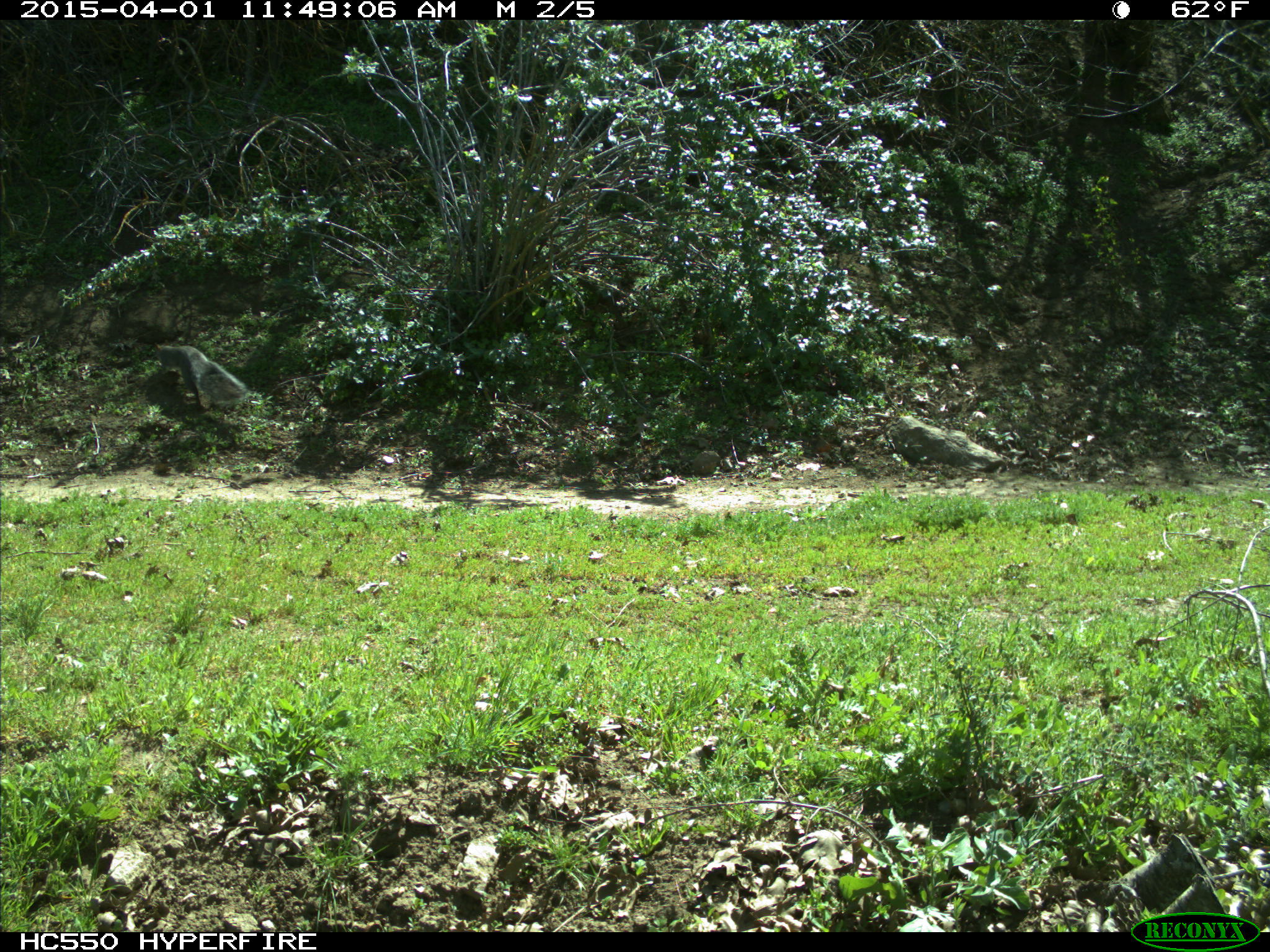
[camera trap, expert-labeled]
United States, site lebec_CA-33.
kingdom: Animalia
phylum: Chordata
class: Mammalia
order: Rodentia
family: Sciuridae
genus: Sciurus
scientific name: Sciurus carolinensis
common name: eastern gray squirrel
Sciurus carolinensis (eastern gray squirrel).